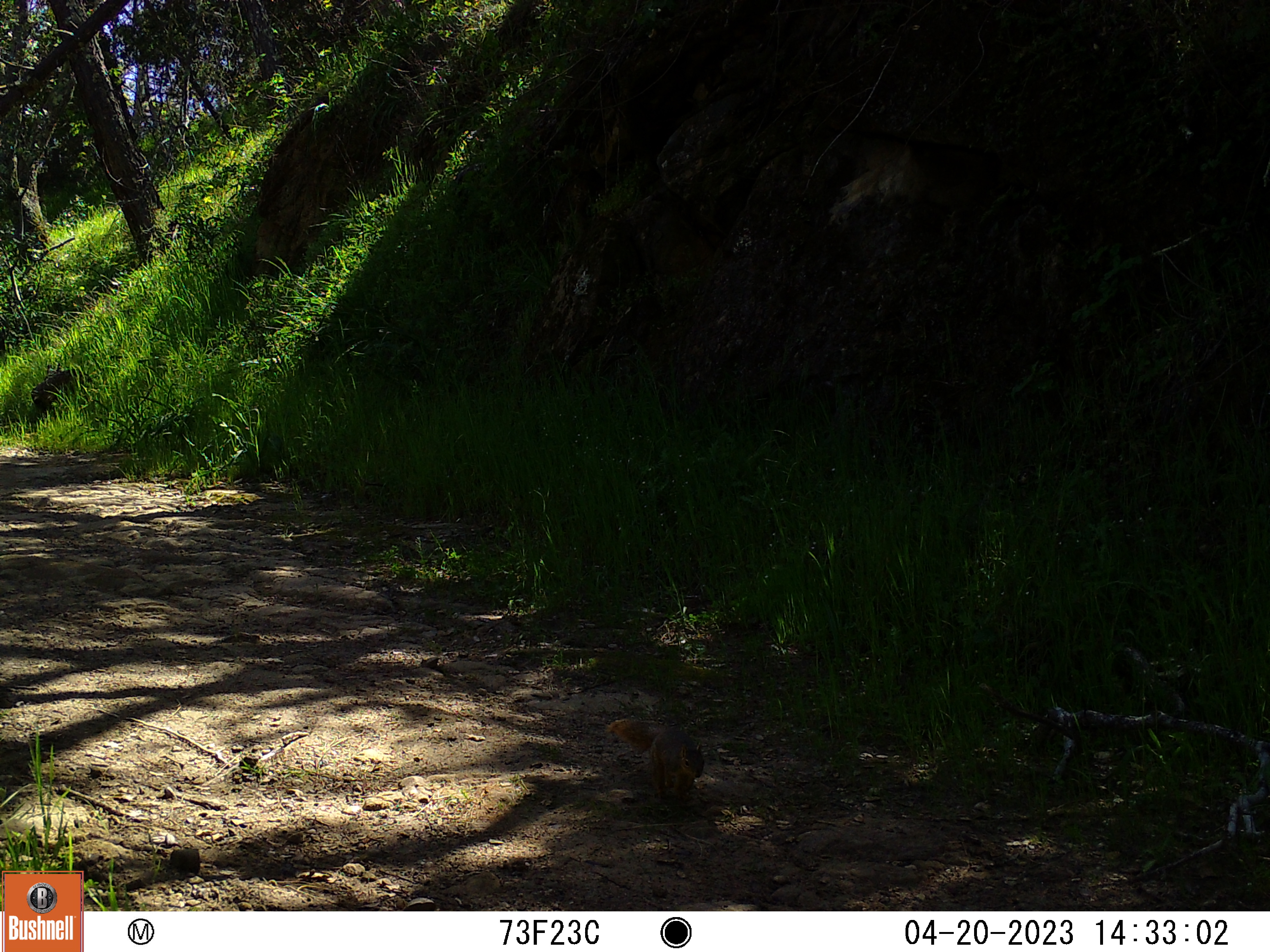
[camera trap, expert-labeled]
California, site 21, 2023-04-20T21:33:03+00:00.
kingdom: Animalia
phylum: Chordata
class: Mammalia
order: Rodentia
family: Sciuridae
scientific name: Sciuridae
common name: squirrel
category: unknown squirrel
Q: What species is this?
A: Unknown squirrel (squirrel) (Sciuridae).